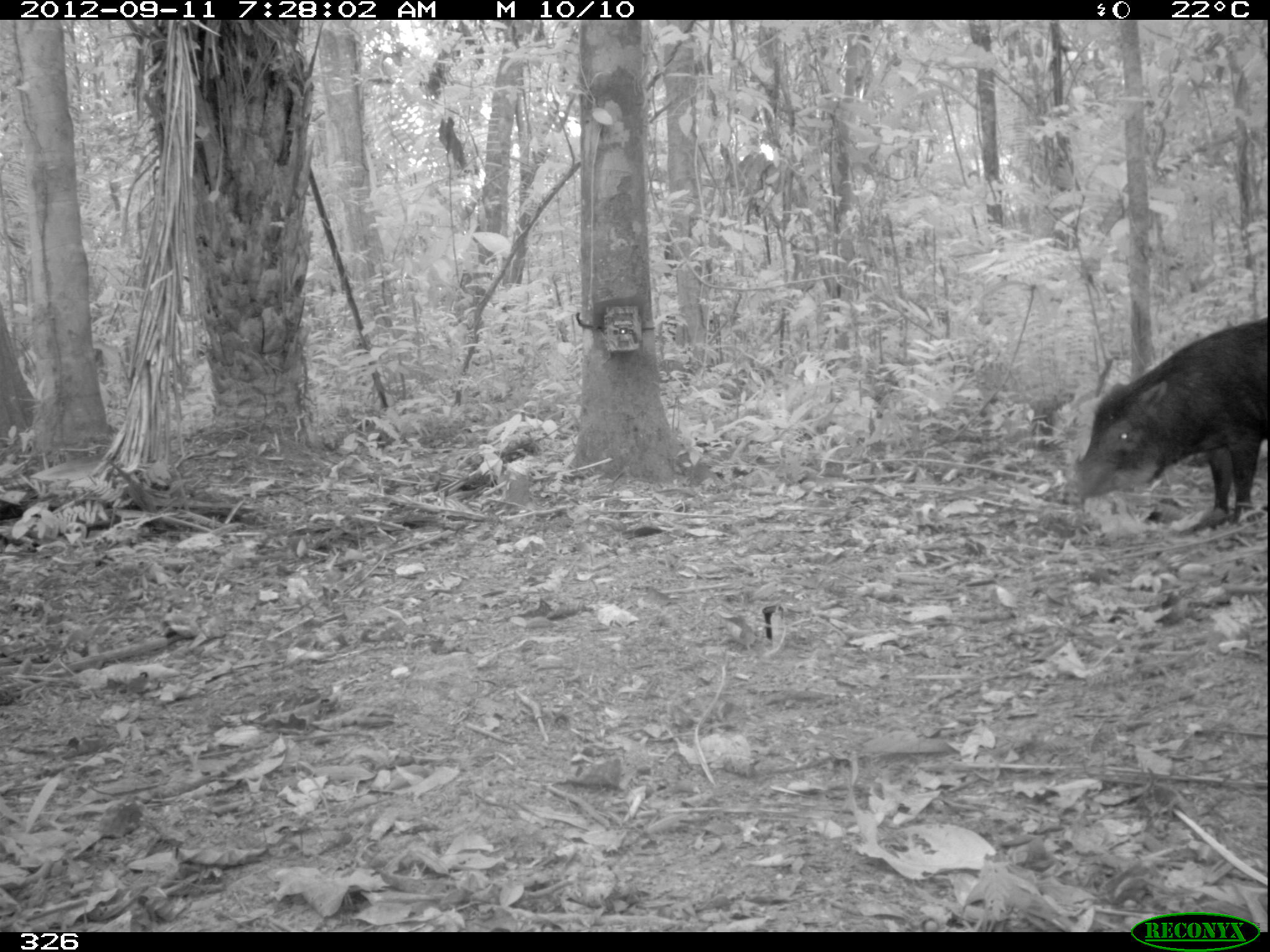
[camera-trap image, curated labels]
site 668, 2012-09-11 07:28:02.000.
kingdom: Animalia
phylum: Chordata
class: Mammalia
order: Artiodactyla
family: Tayassuidae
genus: Tayassu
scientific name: Tayassu pecari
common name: white-lipped peccary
Tayassu pecari (white-lipped peccary).